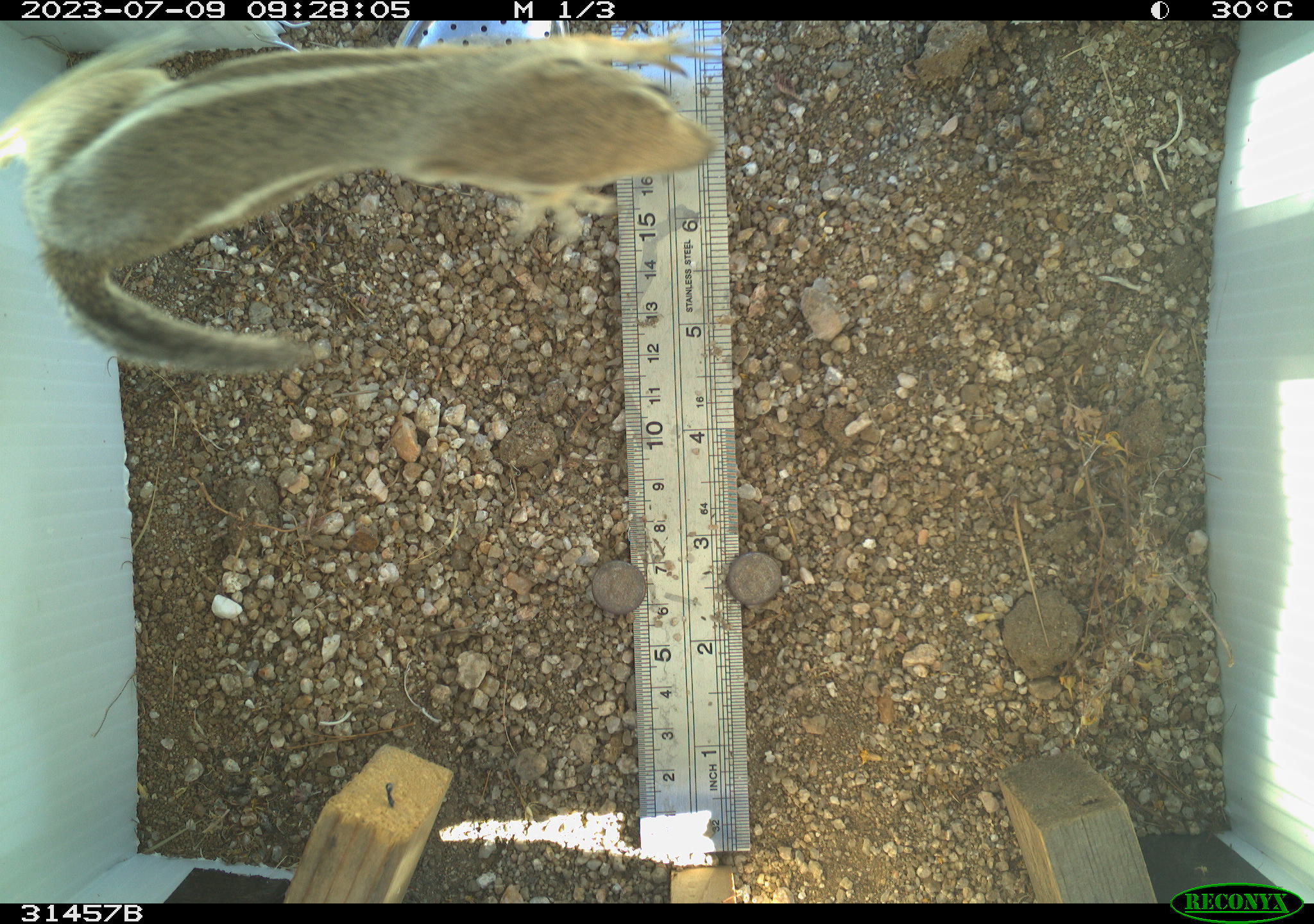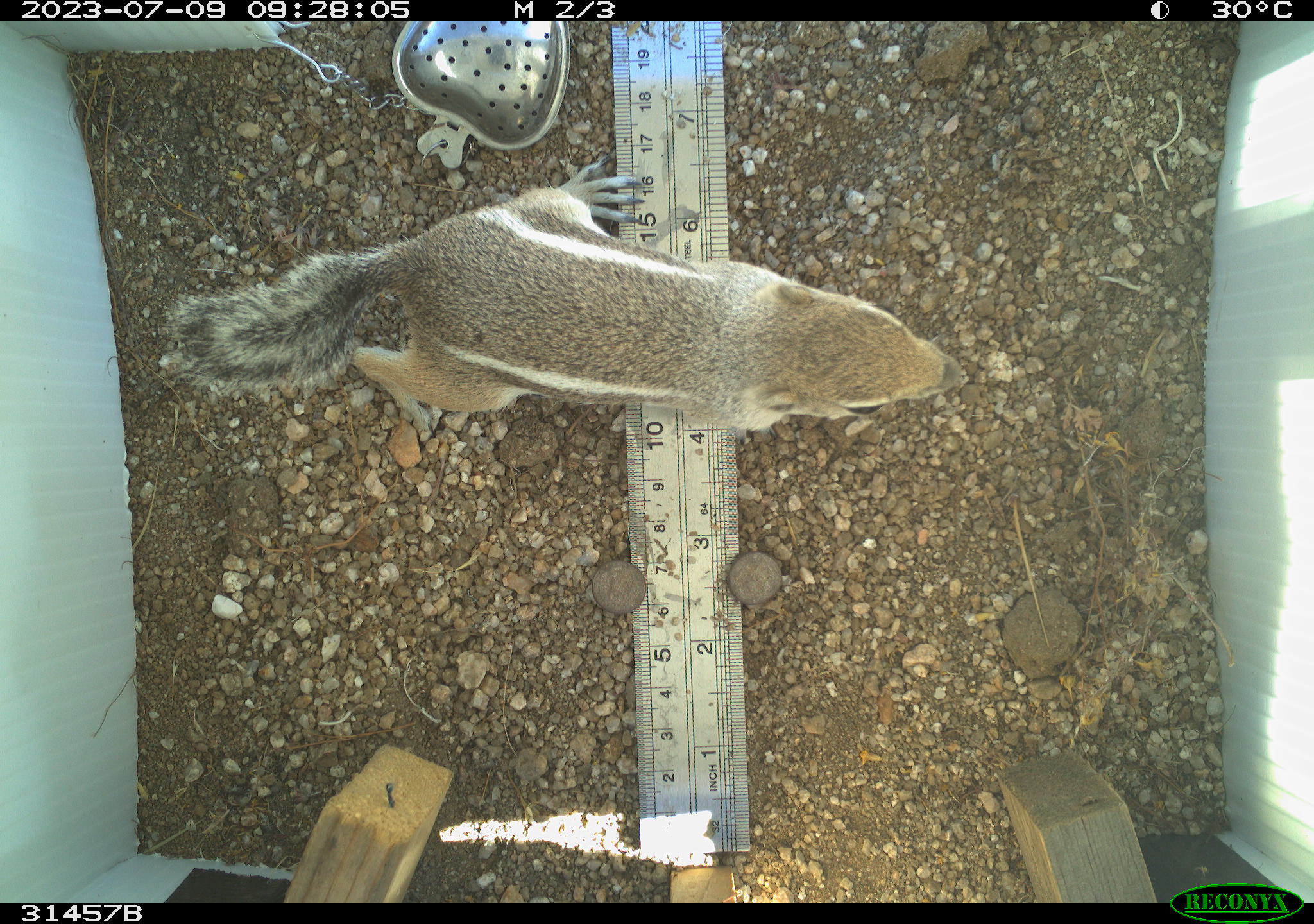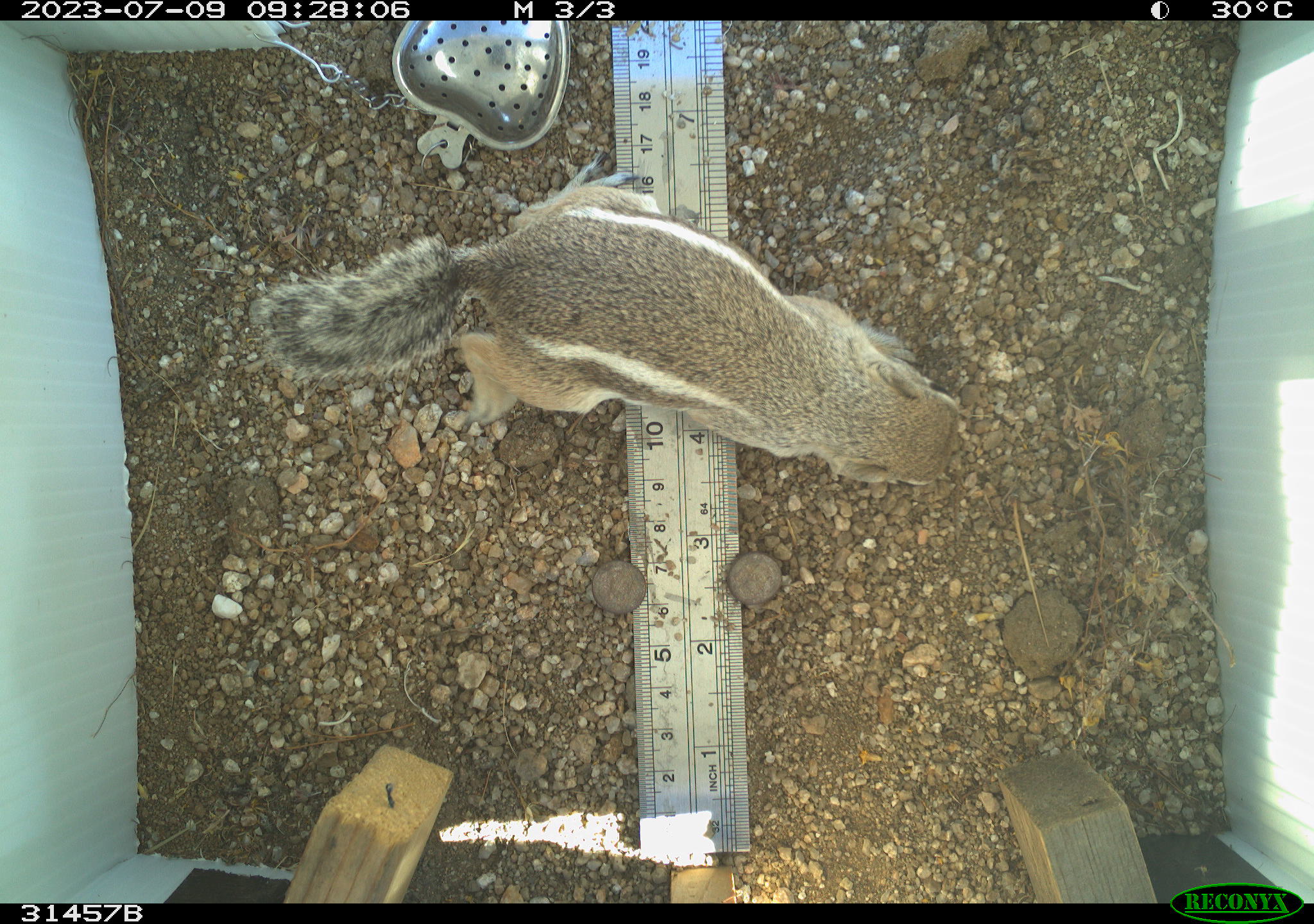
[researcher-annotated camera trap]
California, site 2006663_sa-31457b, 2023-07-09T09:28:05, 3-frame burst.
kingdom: Animalia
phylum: Chordata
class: Mammalia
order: Rodentia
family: Sciuridae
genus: Ammospermophilus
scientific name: Ammospermophilus leucurus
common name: white-tailed antelope squirrel